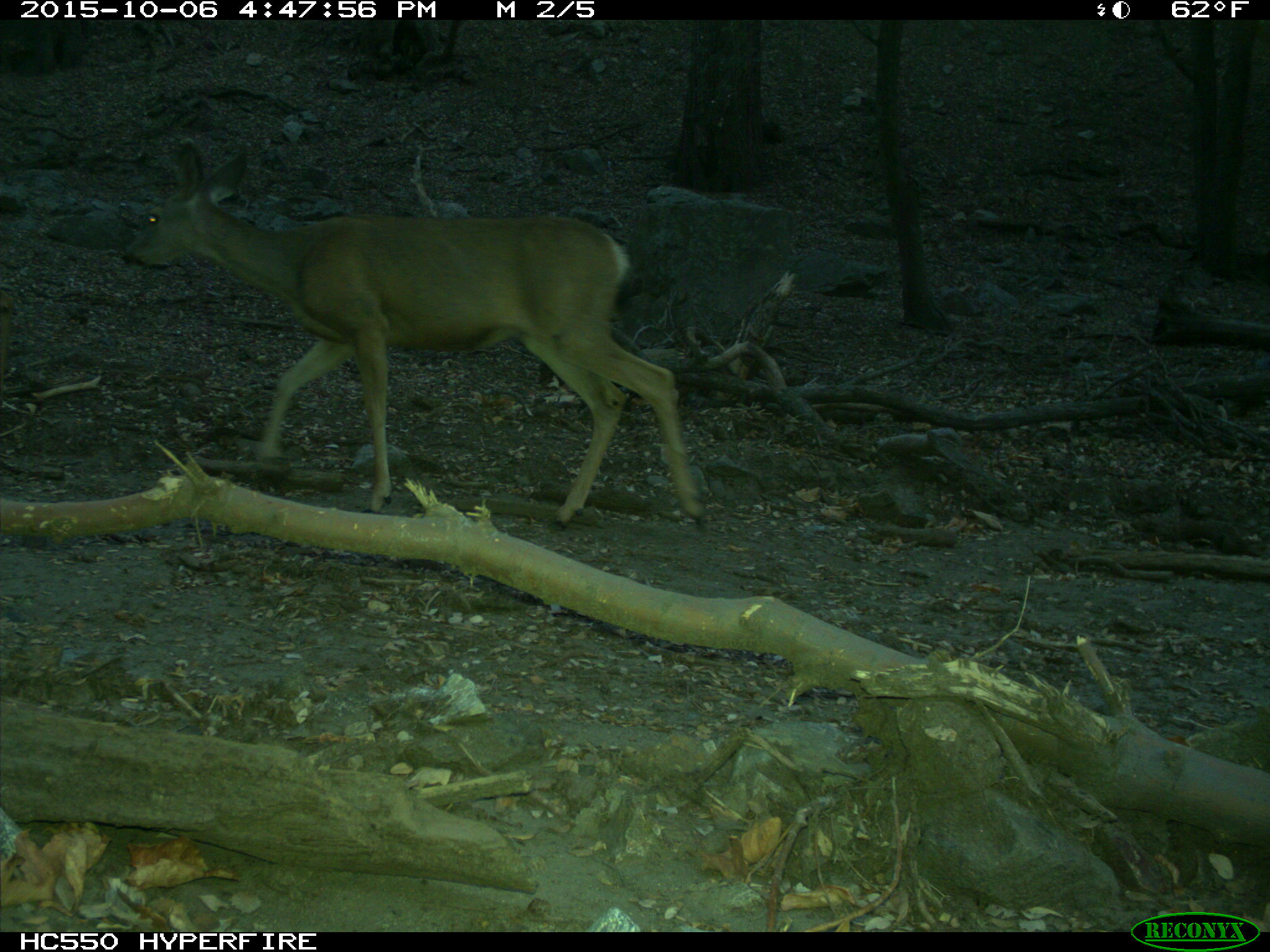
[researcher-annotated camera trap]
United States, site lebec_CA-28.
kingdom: Animalia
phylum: Chordata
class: Mammalia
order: Artiodactyla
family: Cervidae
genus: Odocoileus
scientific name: Odocoileus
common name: deer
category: unidentified deer